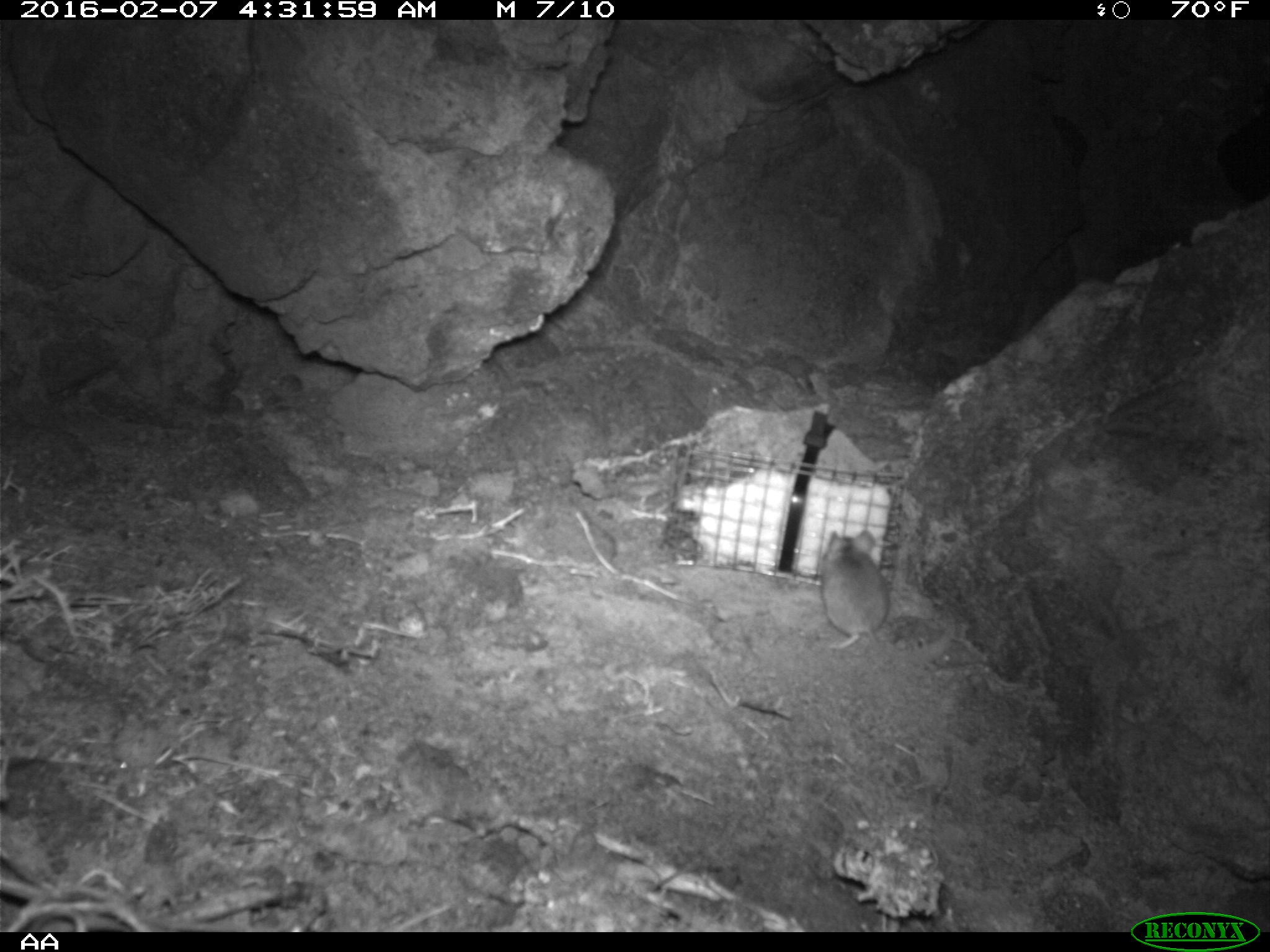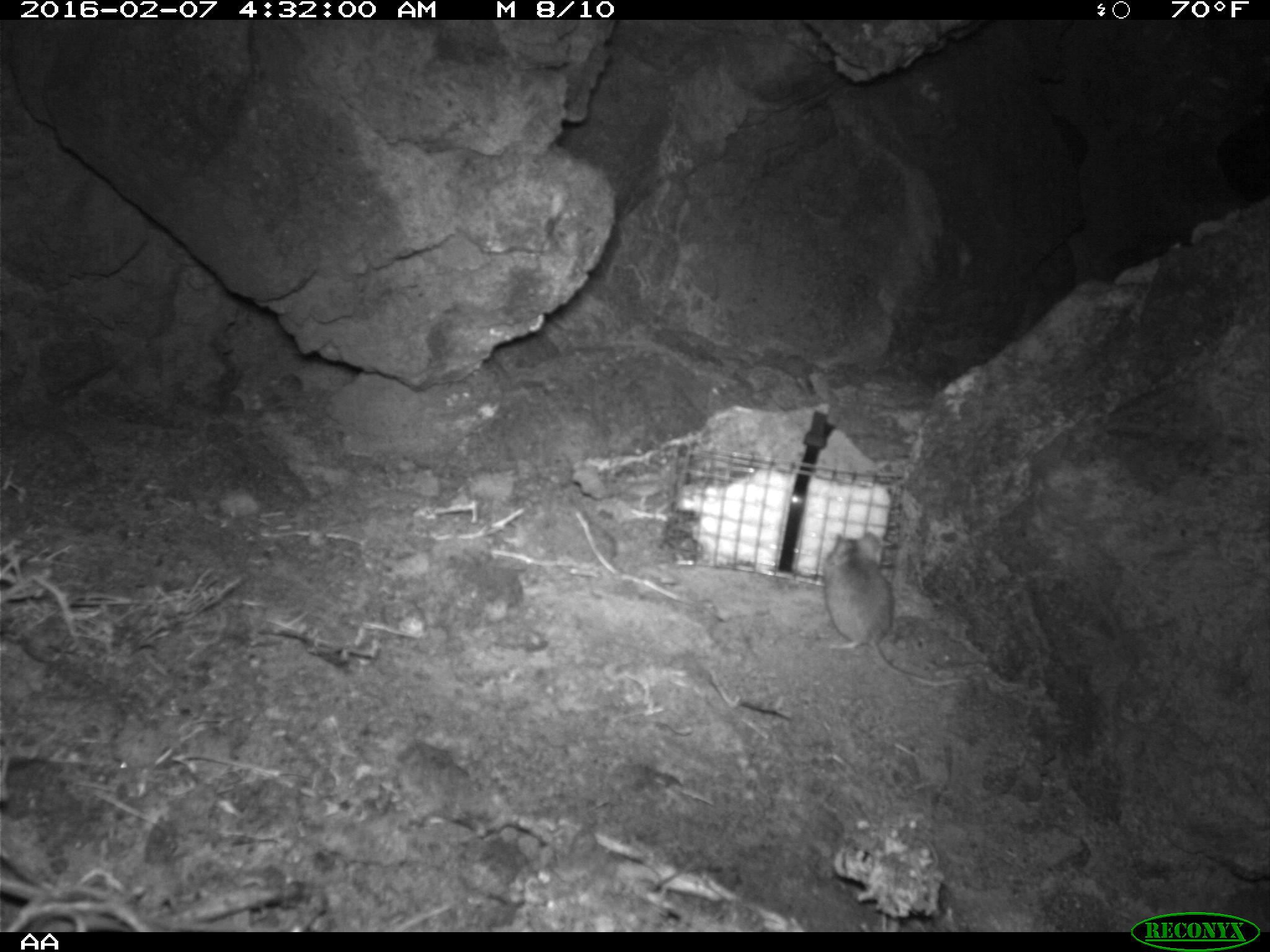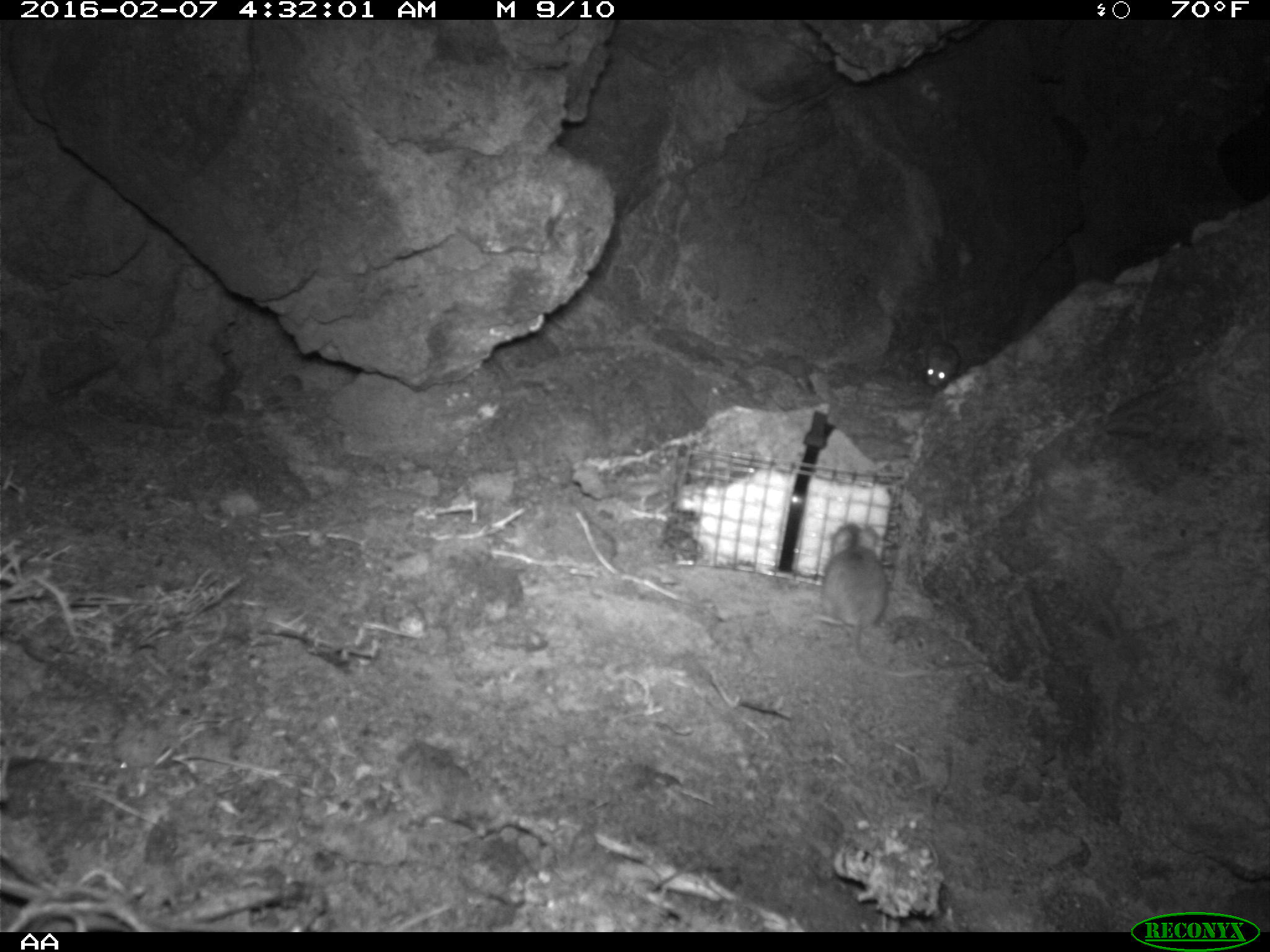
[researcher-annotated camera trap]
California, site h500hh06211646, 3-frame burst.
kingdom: Animalia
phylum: Chordata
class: Mammalia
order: Rodentia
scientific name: Rodentia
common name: rodent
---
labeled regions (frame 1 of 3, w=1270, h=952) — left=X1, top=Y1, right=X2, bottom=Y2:
rodent: left=820, top=529, right=889, bottom=650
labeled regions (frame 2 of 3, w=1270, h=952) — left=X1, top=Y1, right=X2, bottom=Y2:
rodent: left=820, top=531, right=971, bottom=688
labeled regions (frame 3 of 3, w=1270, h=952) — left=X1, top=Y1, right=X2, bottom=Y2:
rodent: left=824, top=522, right=896, bottom=669; left=917, top=302, right=961, bottom=392